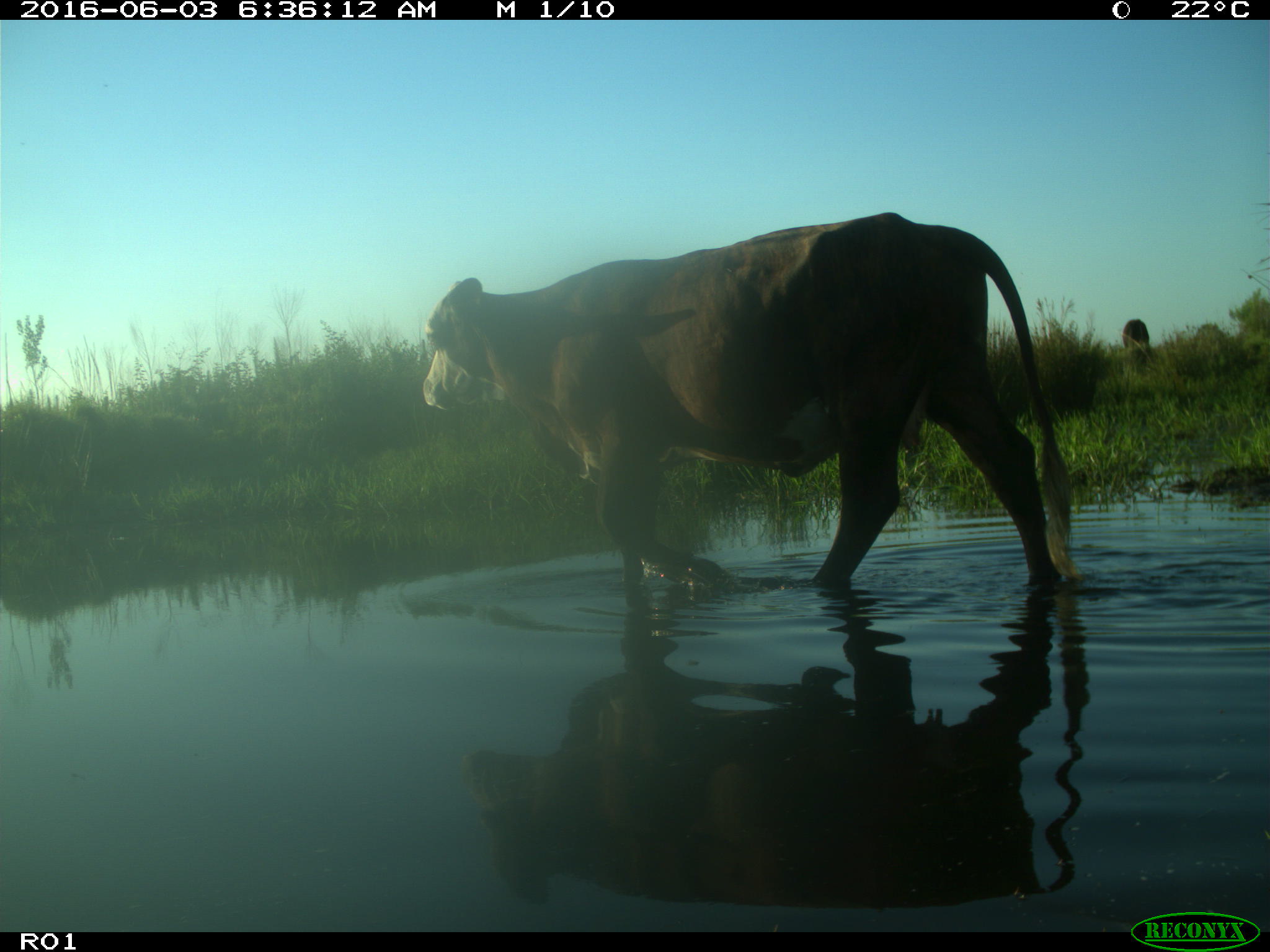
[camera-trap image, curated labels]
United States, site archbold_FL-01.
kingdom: Animalia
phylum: Chordata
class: Mammalia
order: Artiodactyla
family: Bovidae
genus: Bos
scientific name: Bos taurus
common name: domestic cow